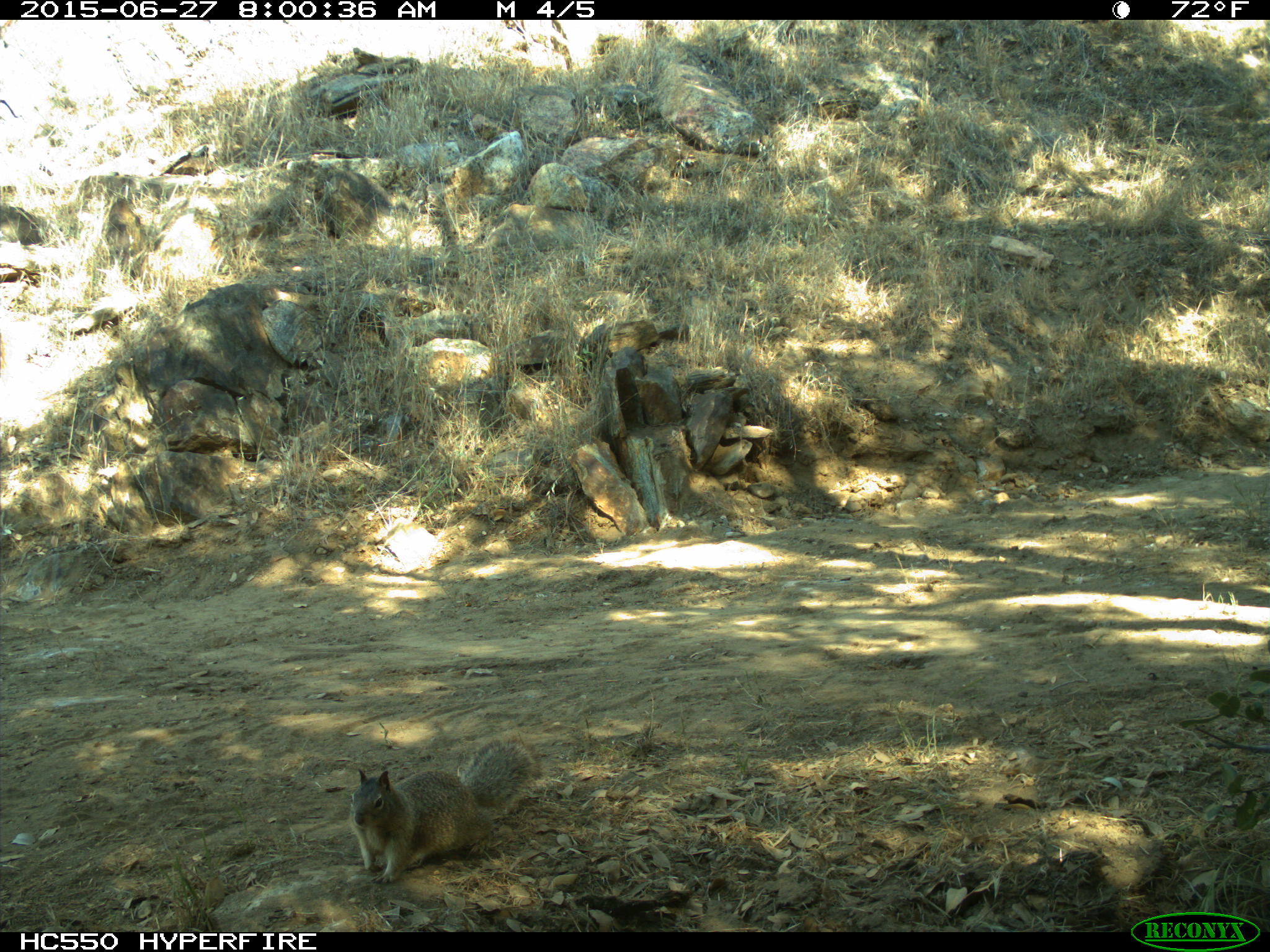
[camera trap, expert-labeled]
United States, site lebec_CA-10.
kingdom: Animalia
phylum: Chordata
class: Mammalia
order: Rodentia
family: Sciuridae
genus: Otospermophilus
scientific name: Otospermophilus beecheyi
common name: california ground squirrel